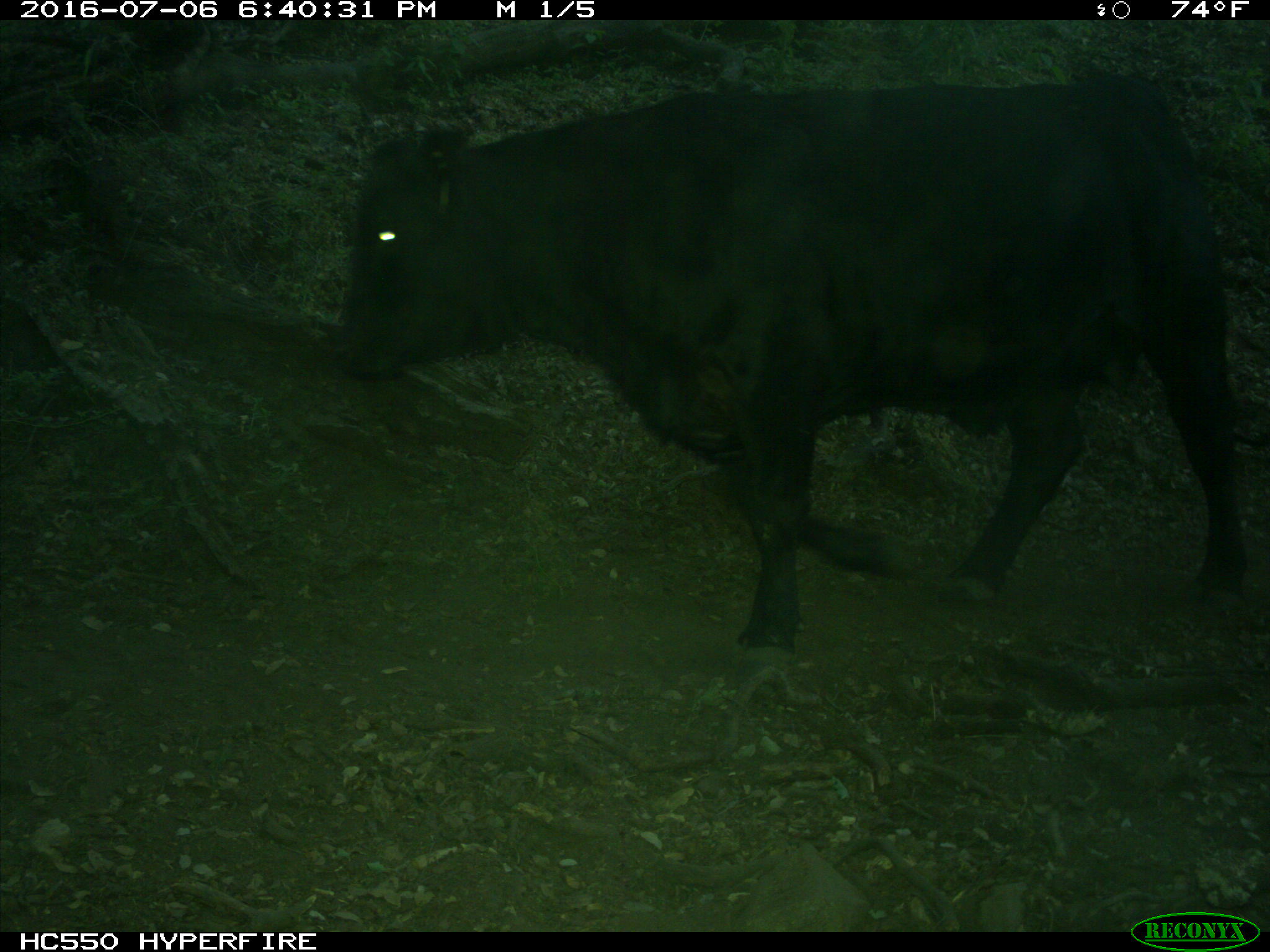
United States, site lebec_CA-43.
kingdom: Animalia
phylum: Chordata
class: Mammalia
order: Artiodactyla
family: Bovidae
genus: Bos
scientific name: Bos taurus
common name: domestic cow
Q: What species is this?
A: Bos taurus (domestic cow).